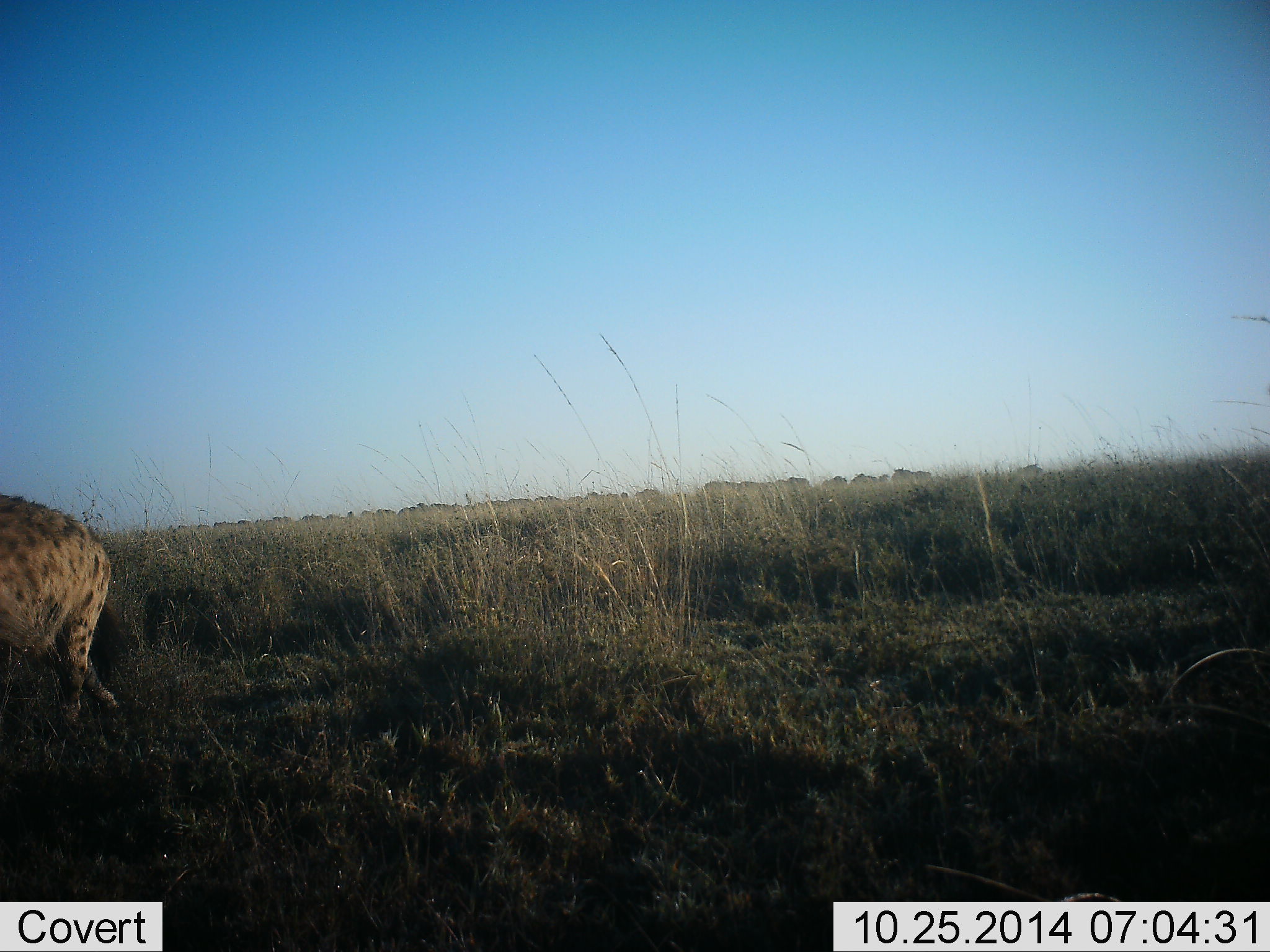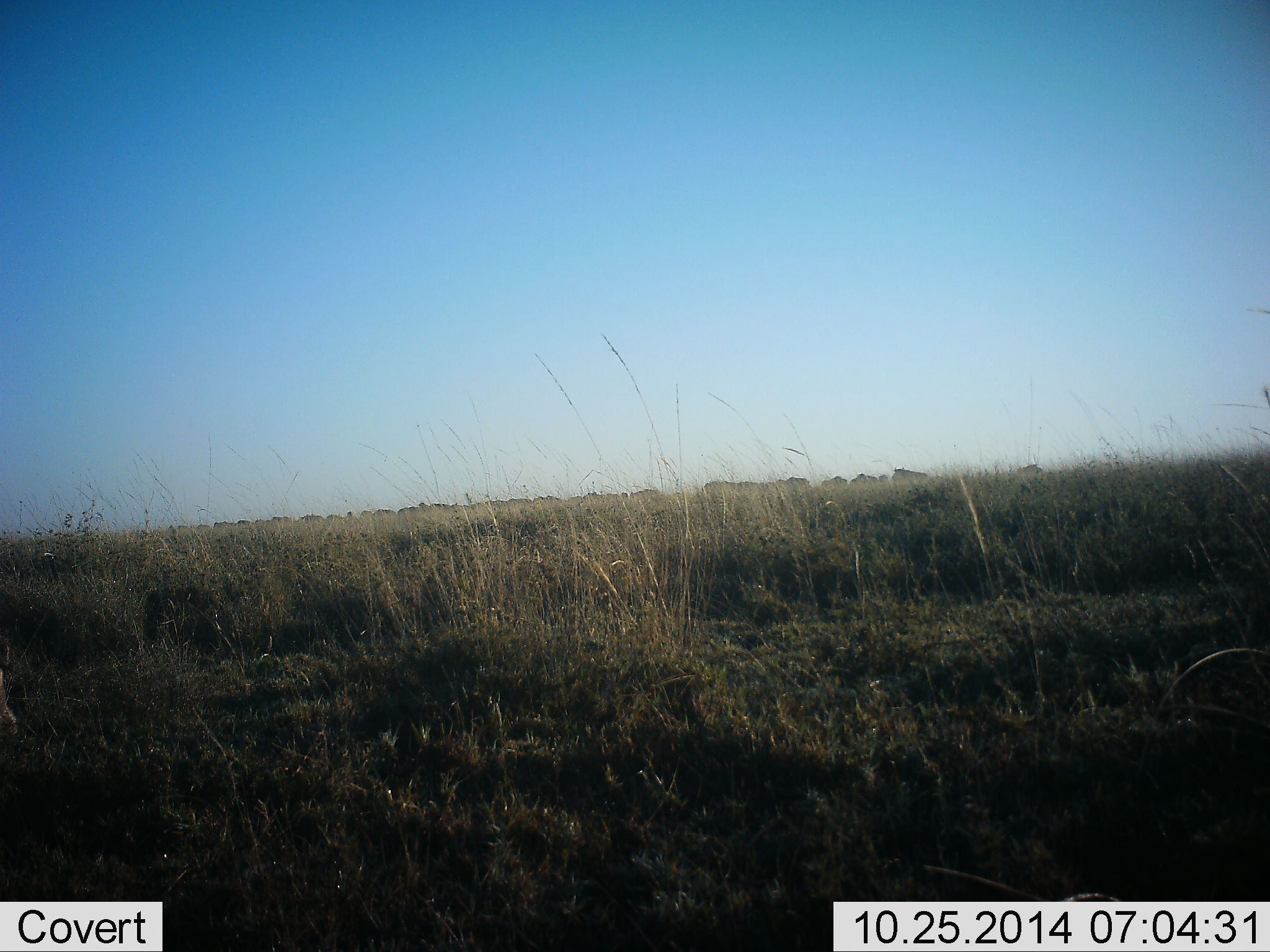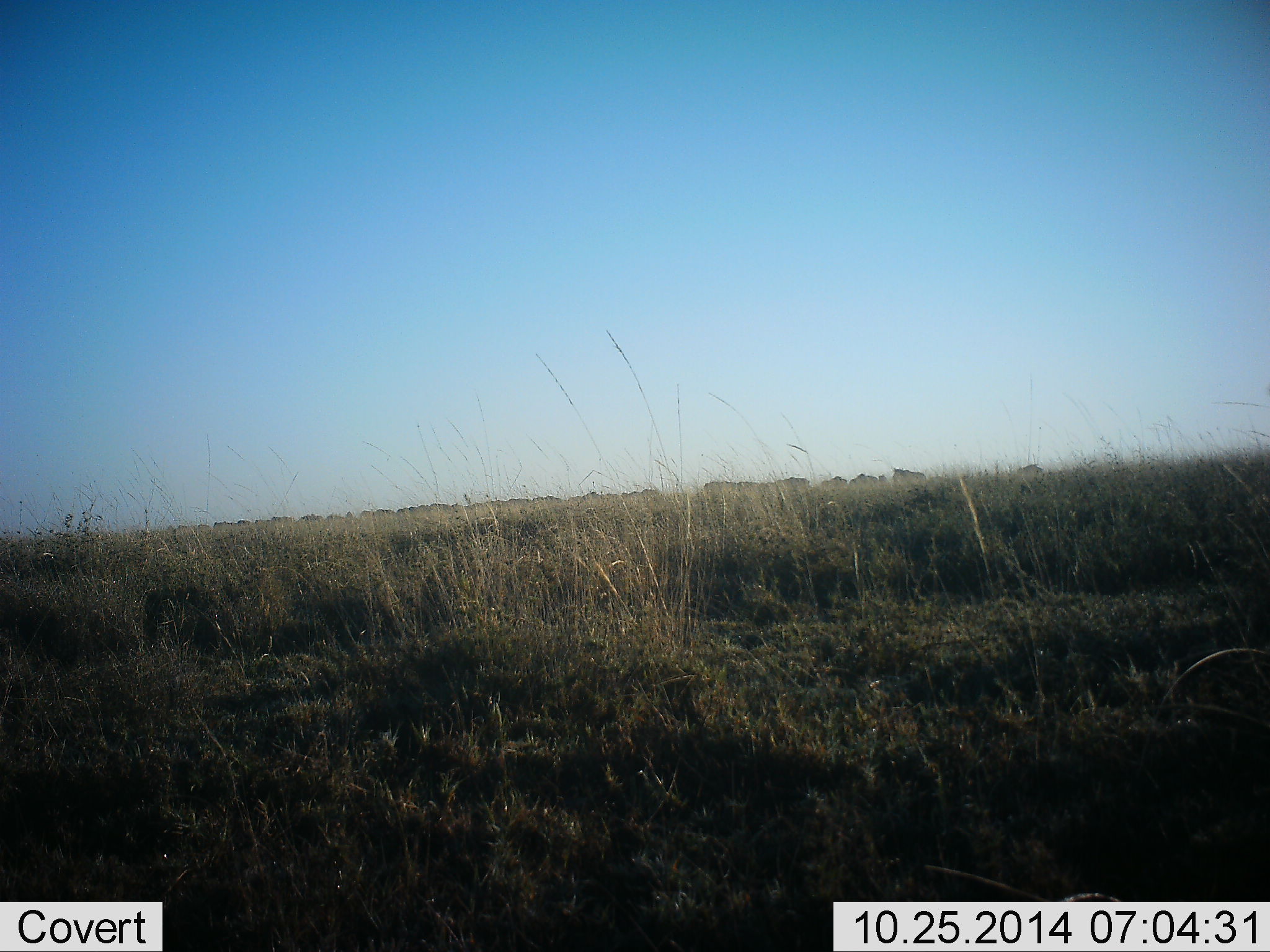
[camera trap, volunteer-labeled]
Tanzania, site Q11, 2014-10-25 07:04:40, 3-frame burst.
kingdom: Animalia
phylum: Chordata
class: Mammalia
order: Carnivora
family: Hyaenidae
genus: Crocuta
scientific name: Crocuta crocuta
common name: spotted hyena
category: hyenaspotted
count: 1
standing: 0%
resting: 0%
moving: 100%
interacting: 0%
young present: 0%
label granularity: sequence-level